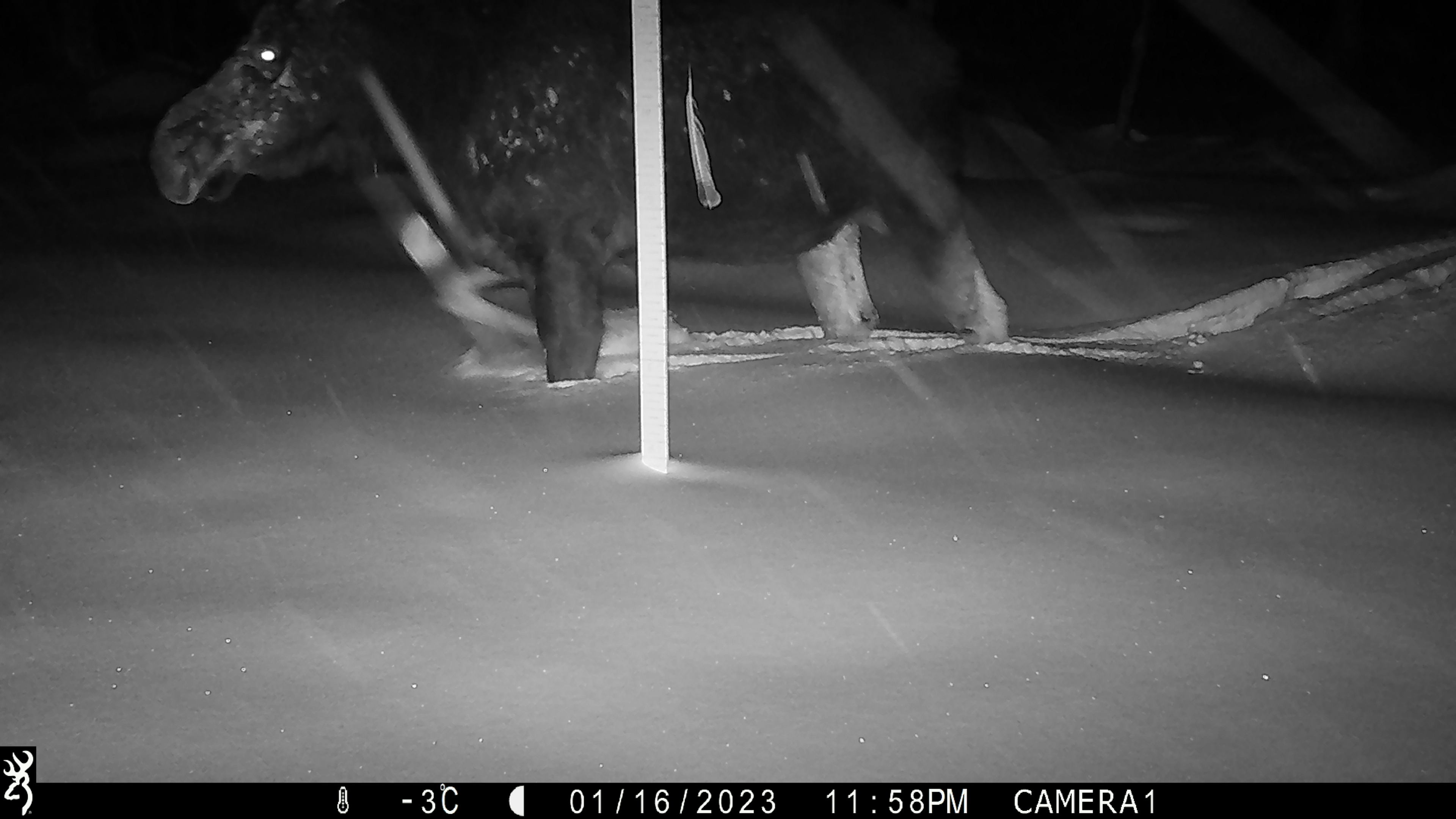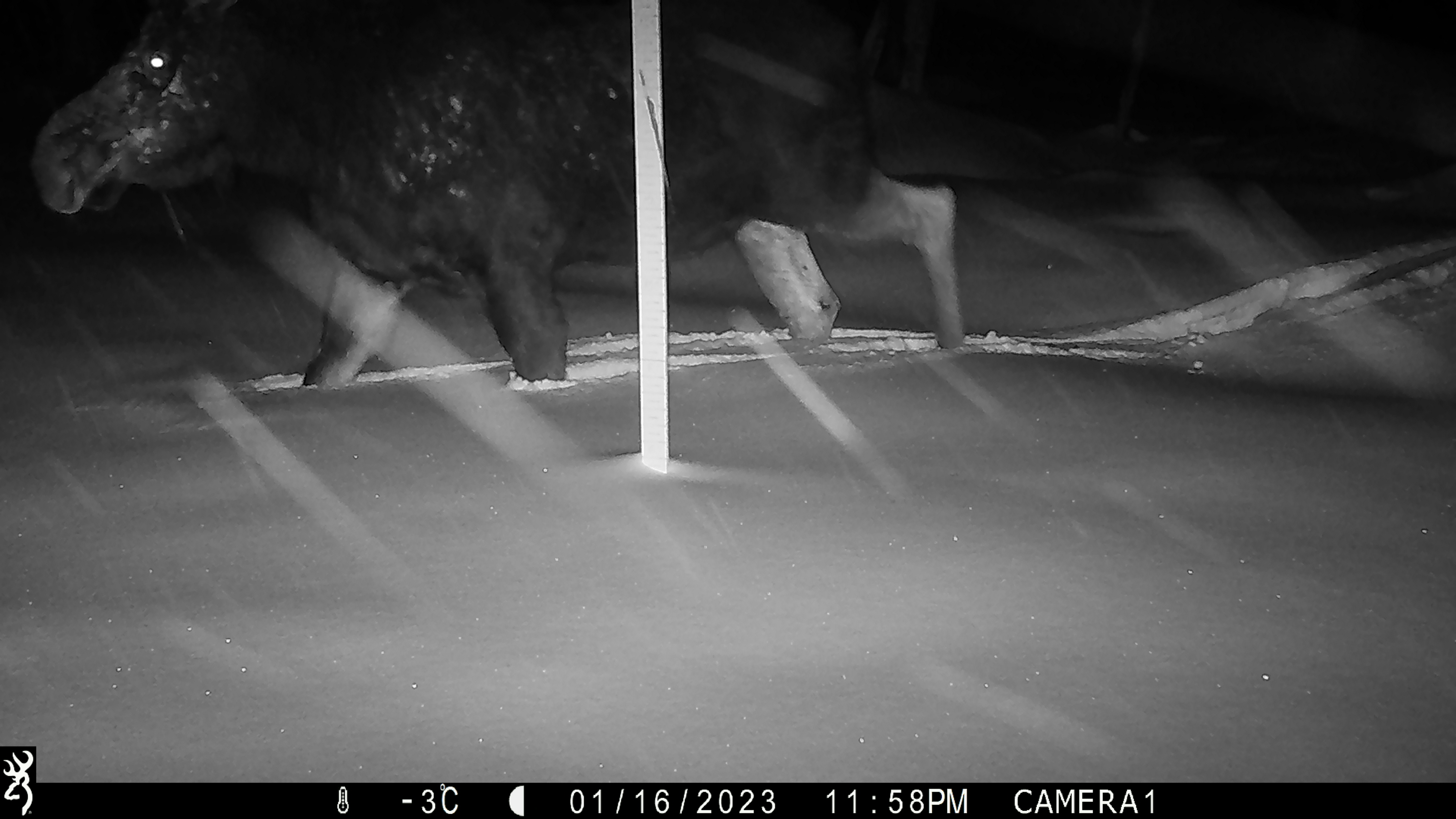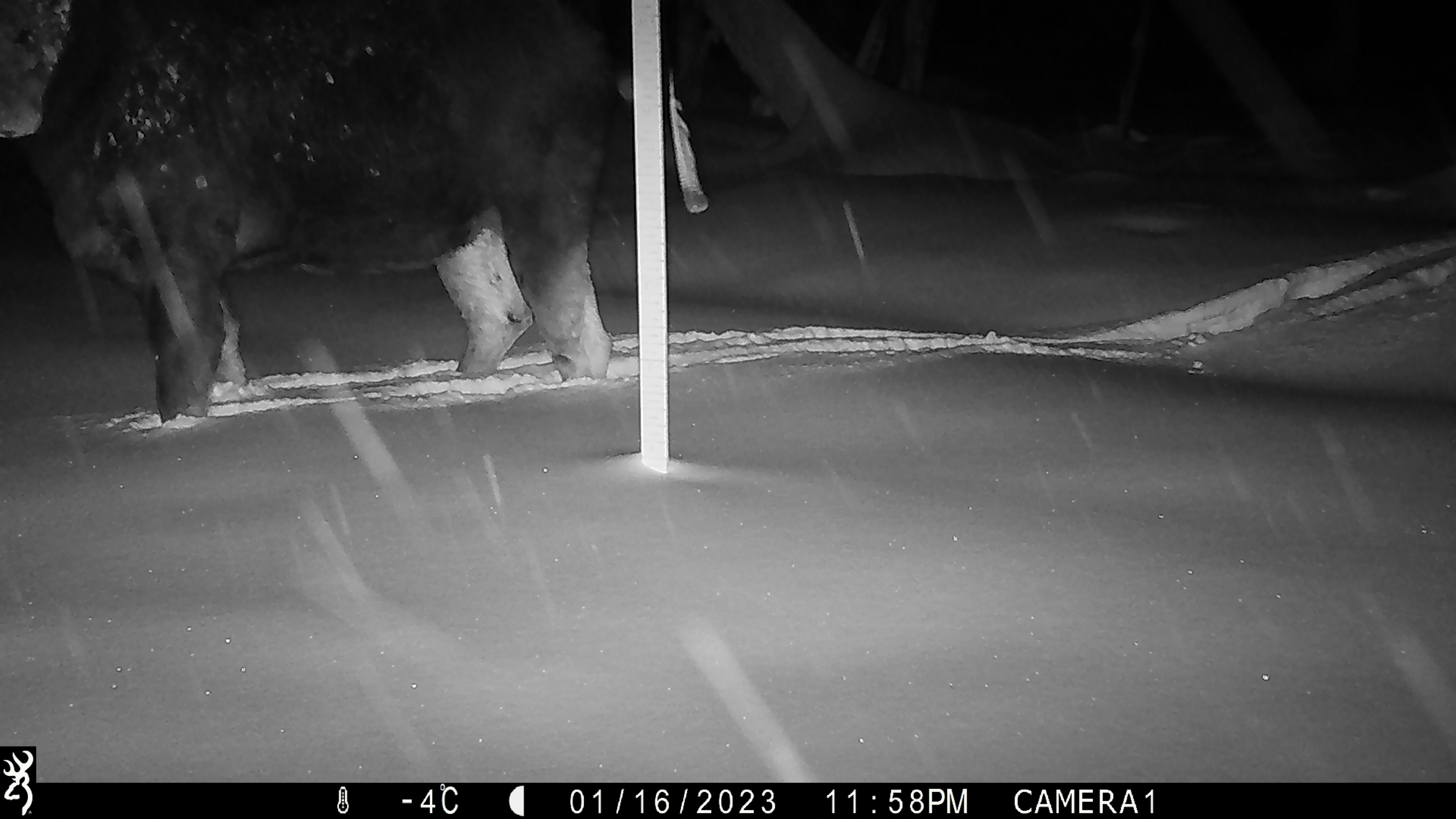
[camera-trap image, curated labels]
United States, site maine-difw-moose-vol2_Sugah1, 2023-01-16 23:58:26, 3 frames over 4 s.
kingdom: Animalia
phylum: Chordata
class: Mammalia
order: Artiodactyla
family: Cervidae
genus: Alces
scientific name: Alces alces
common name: moose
Moose (Alces alces).